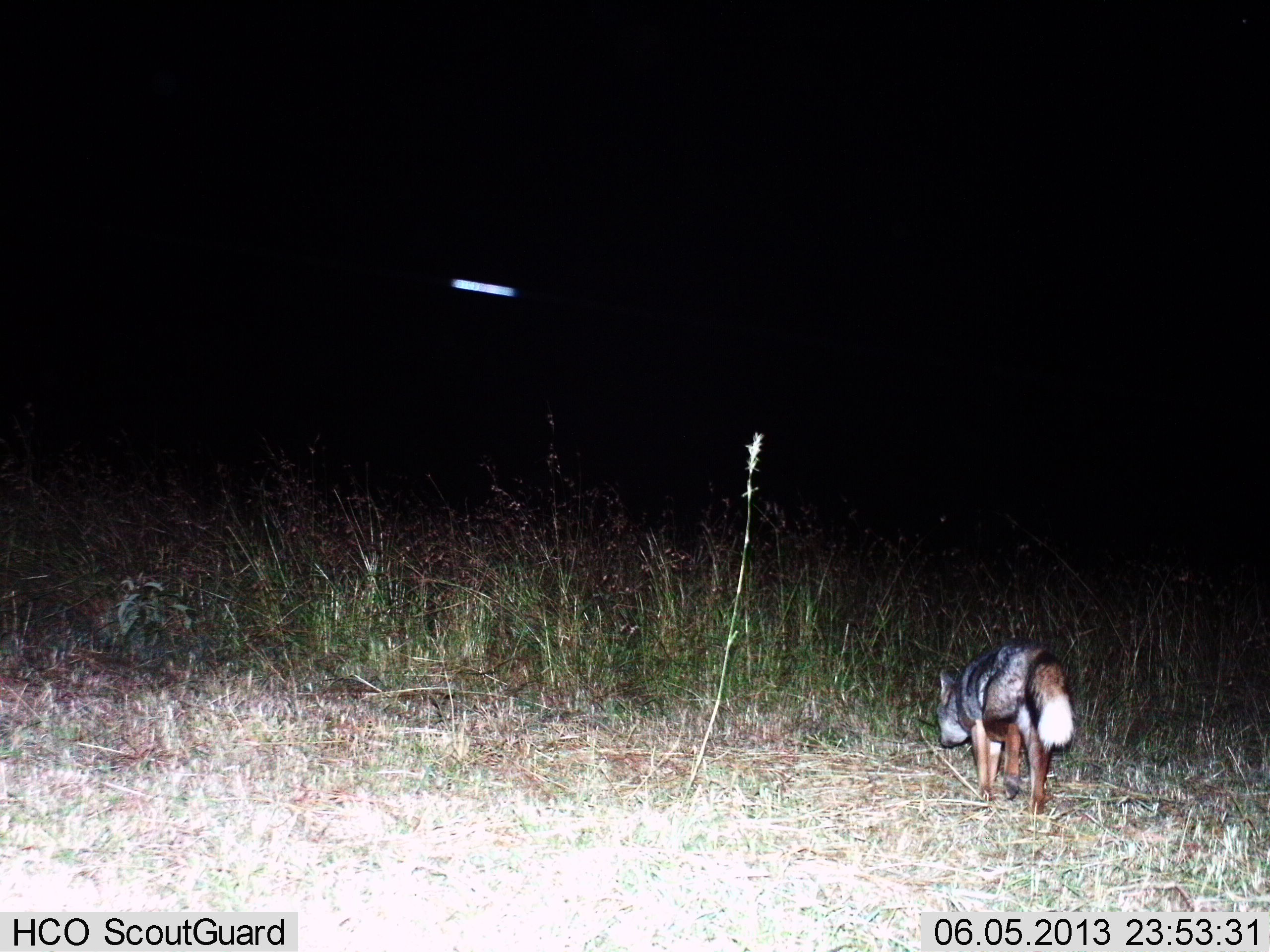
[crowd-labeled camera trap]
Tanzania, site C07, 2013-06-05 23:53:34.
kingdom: Animalia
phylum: Chordata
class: Mammalia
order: Carnivora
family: Canidae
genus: Lupulella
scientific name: Lupulella mesomelas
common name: black-backed jackal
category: jackal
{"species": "jackal (black-backed jackal) (Lupulella mesomelas)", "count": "1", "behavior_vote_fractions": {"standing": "14%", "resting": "0%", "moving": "82%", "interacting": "4%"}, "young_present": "0%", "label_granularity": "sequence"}